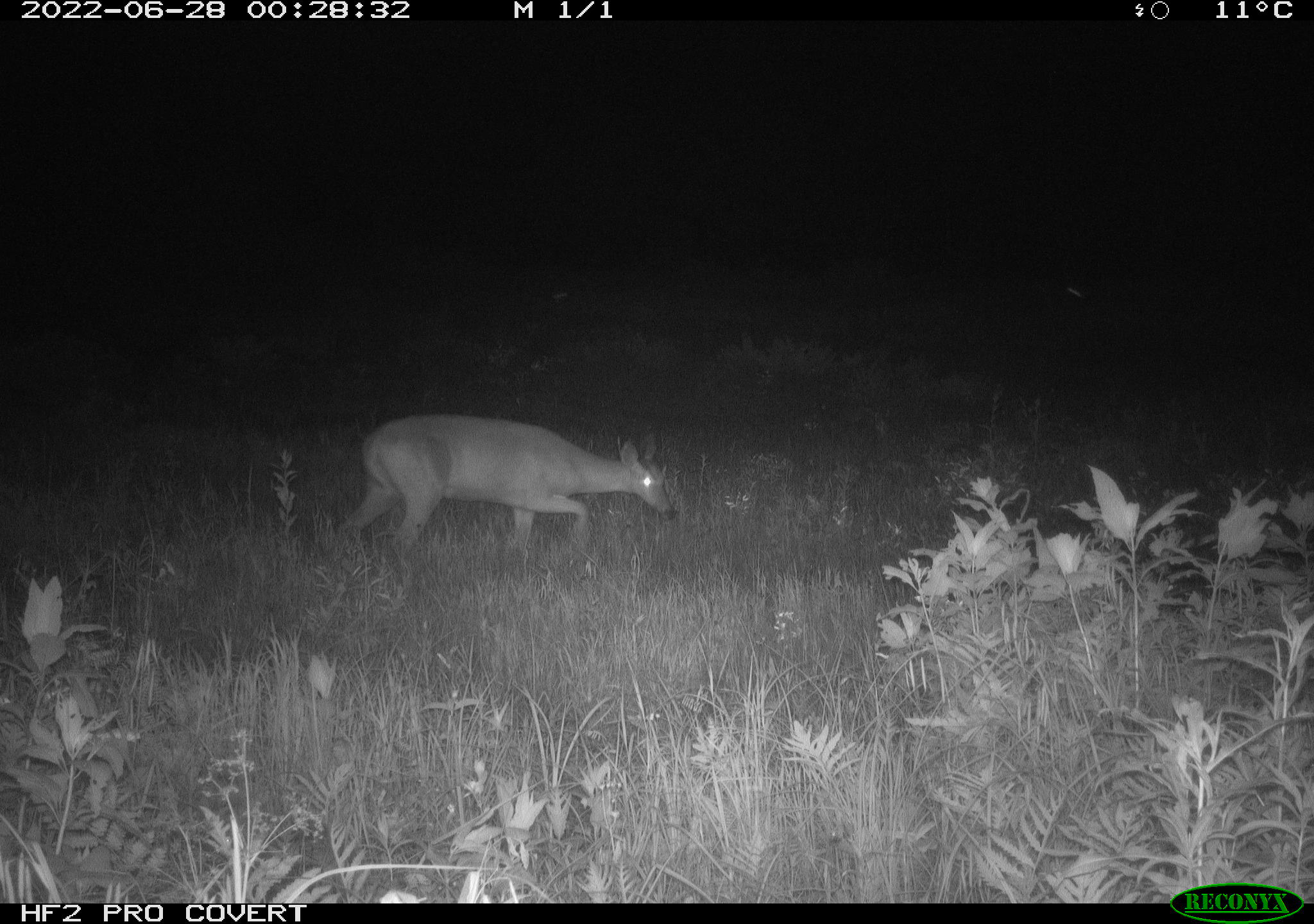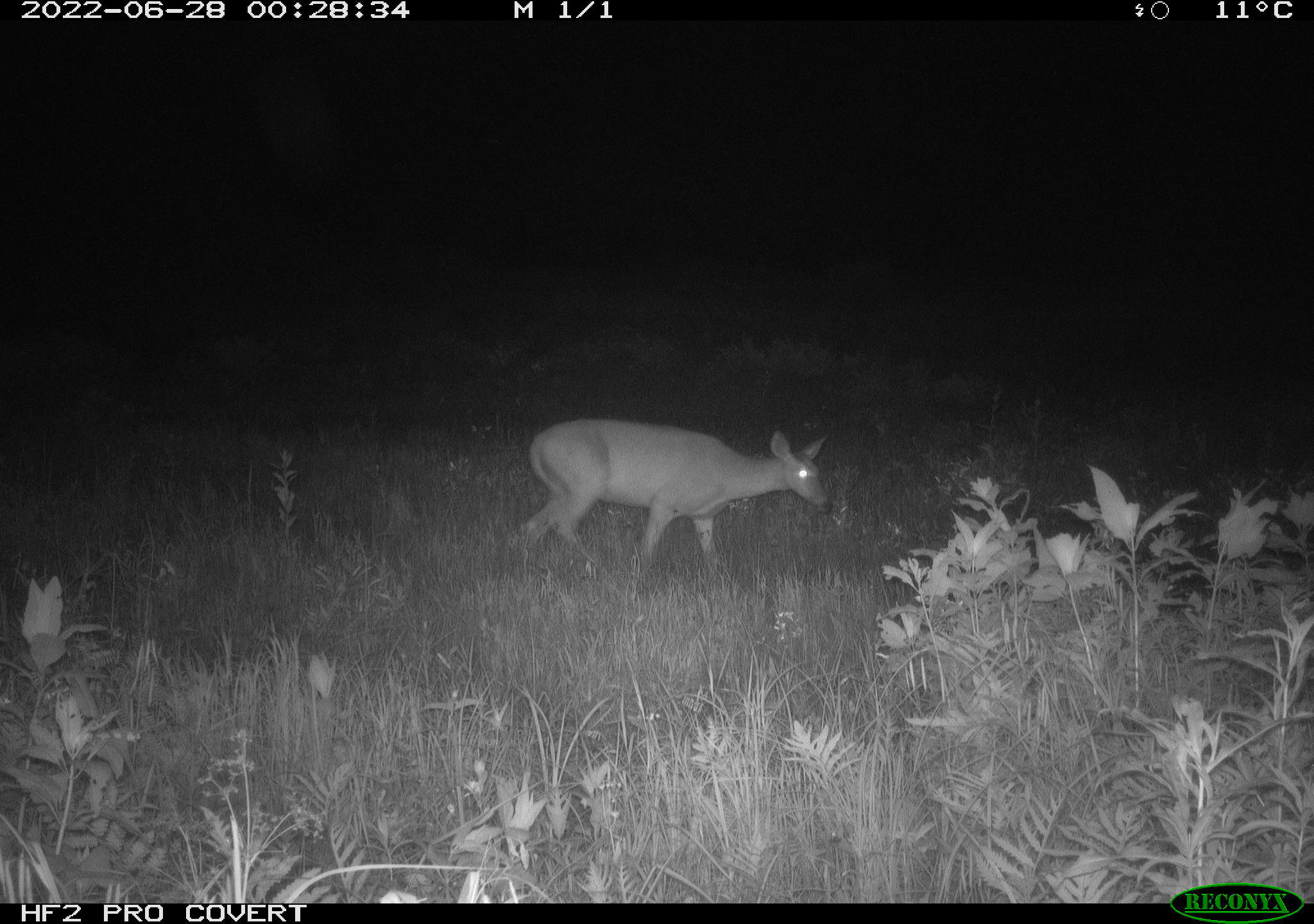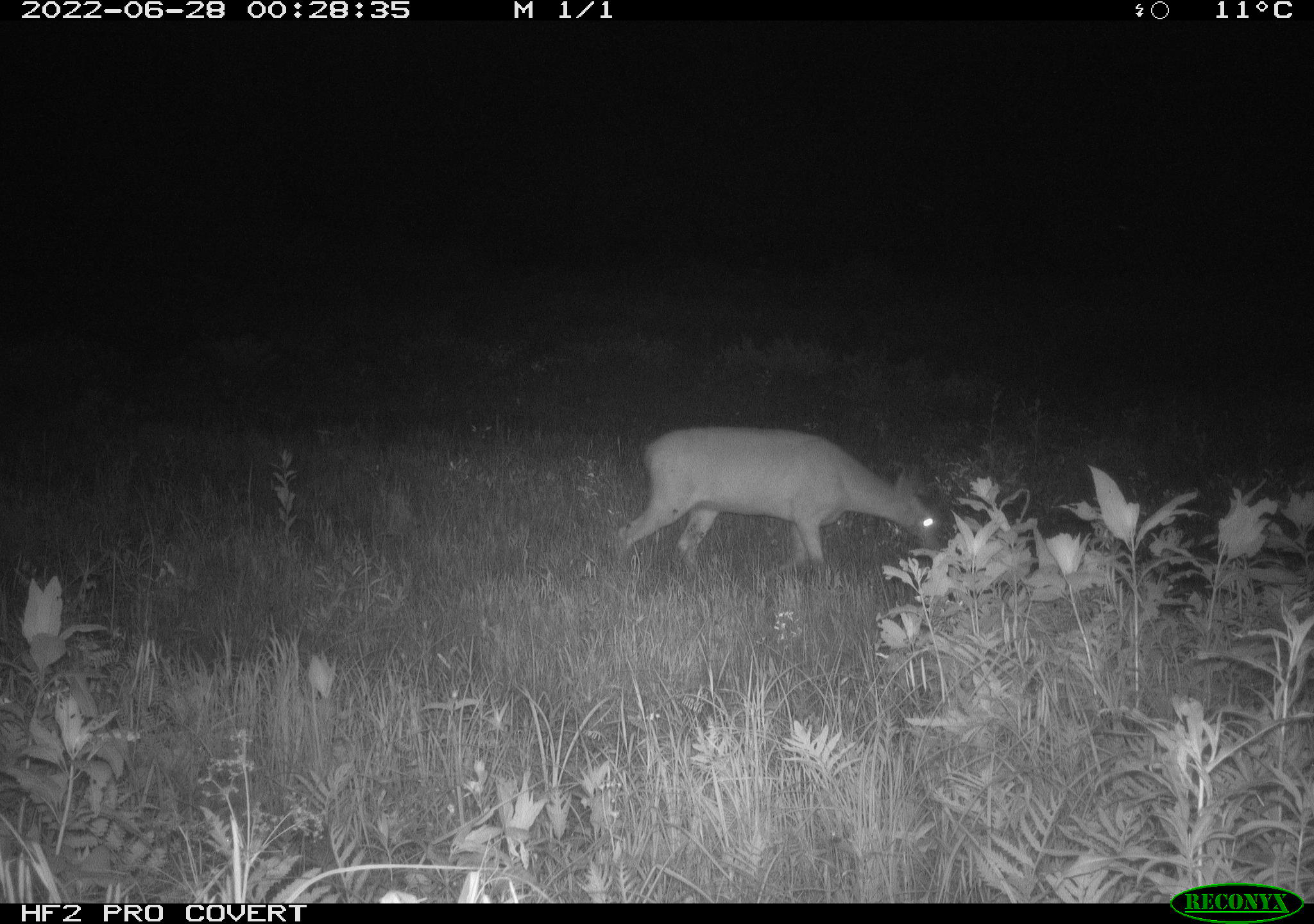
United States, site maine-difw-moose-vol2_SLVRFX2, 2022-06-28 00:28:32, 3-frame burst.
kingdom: Animalia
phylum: Chordata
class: Mammalia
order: Artiodactyla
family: Cervidae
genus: Odocoileus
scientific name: Odocoileus virginianus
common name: white-tailed deer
White-tailed deer (Odocoileus virginianus).